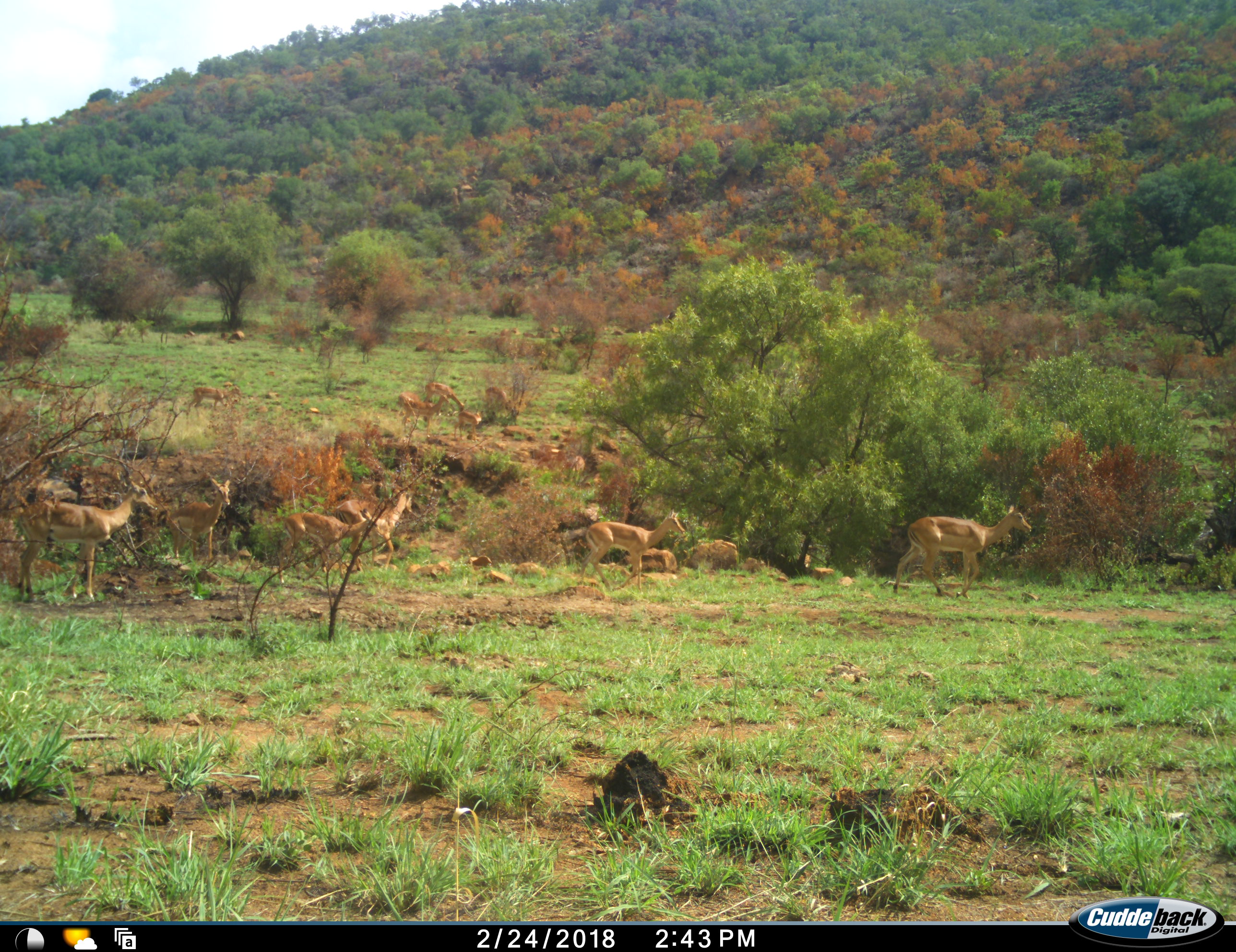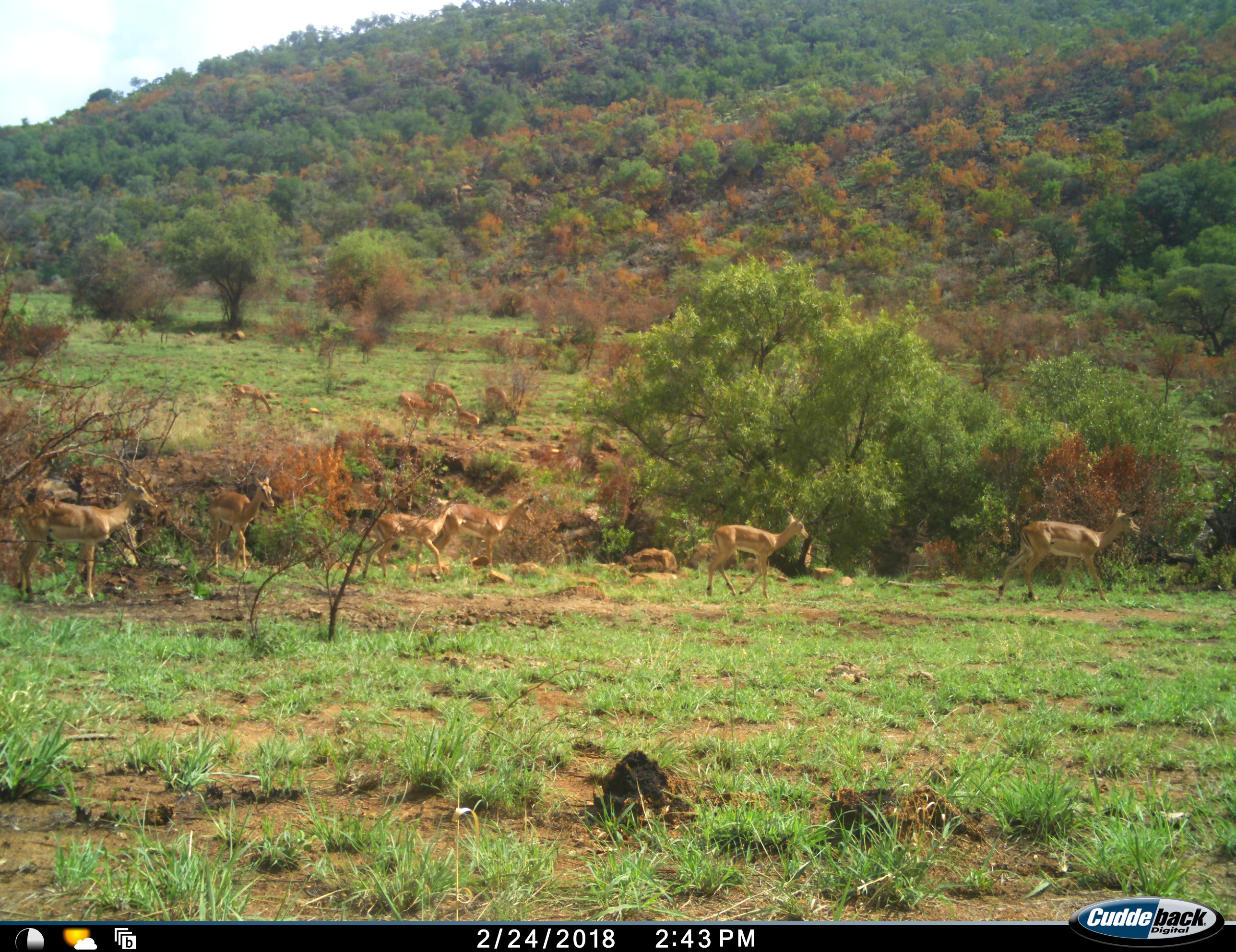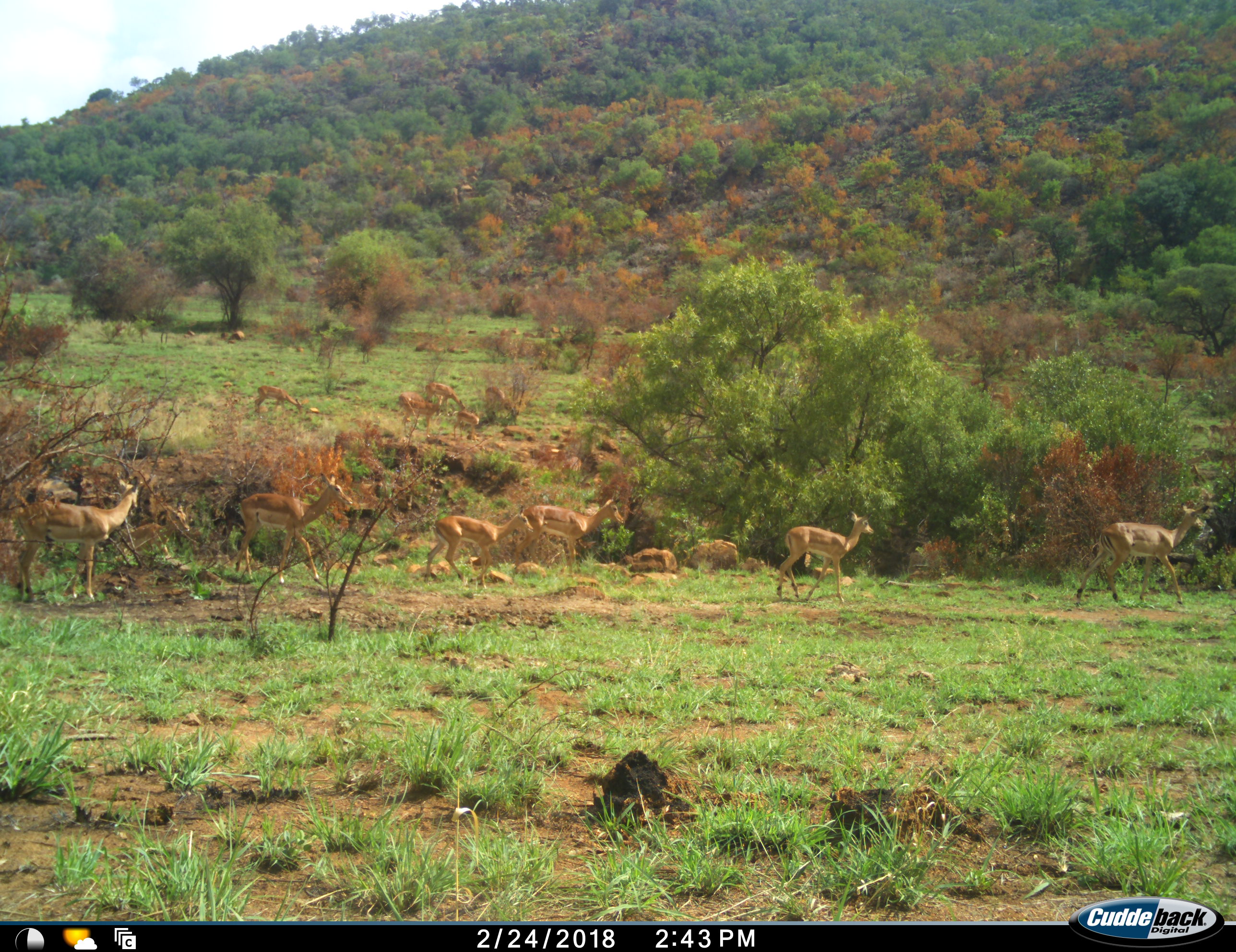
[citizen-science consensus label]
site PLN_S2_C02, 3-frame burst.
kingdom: Animalia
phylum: Chordata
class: Mammalia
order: Artiodactyla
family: Bovidae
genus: Aepyceros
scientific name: Aepyceros melampus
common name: impala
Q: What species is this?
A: Impala (Aepyceros melampus).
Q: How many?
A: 11-50.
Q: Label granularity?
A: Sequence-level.